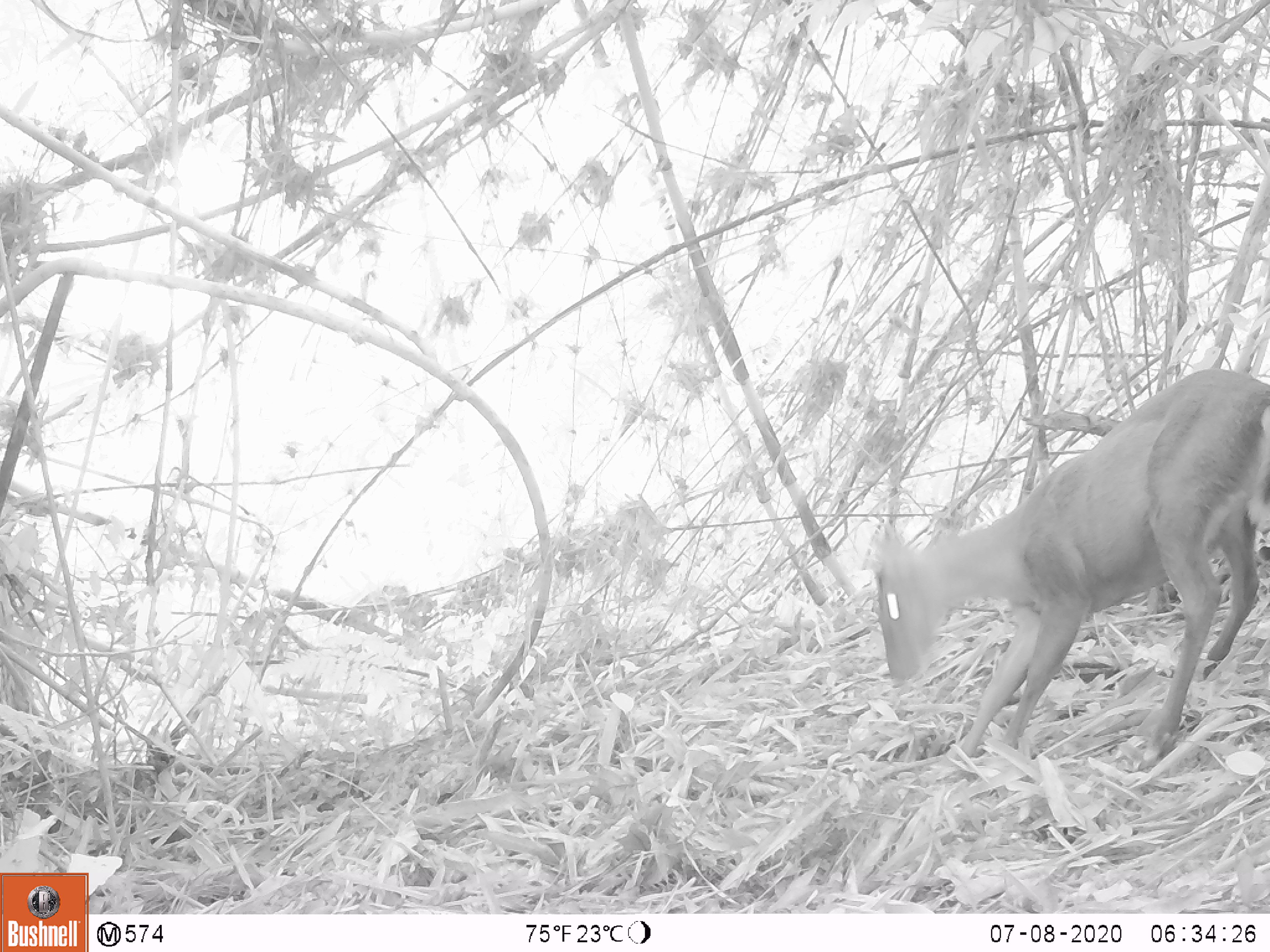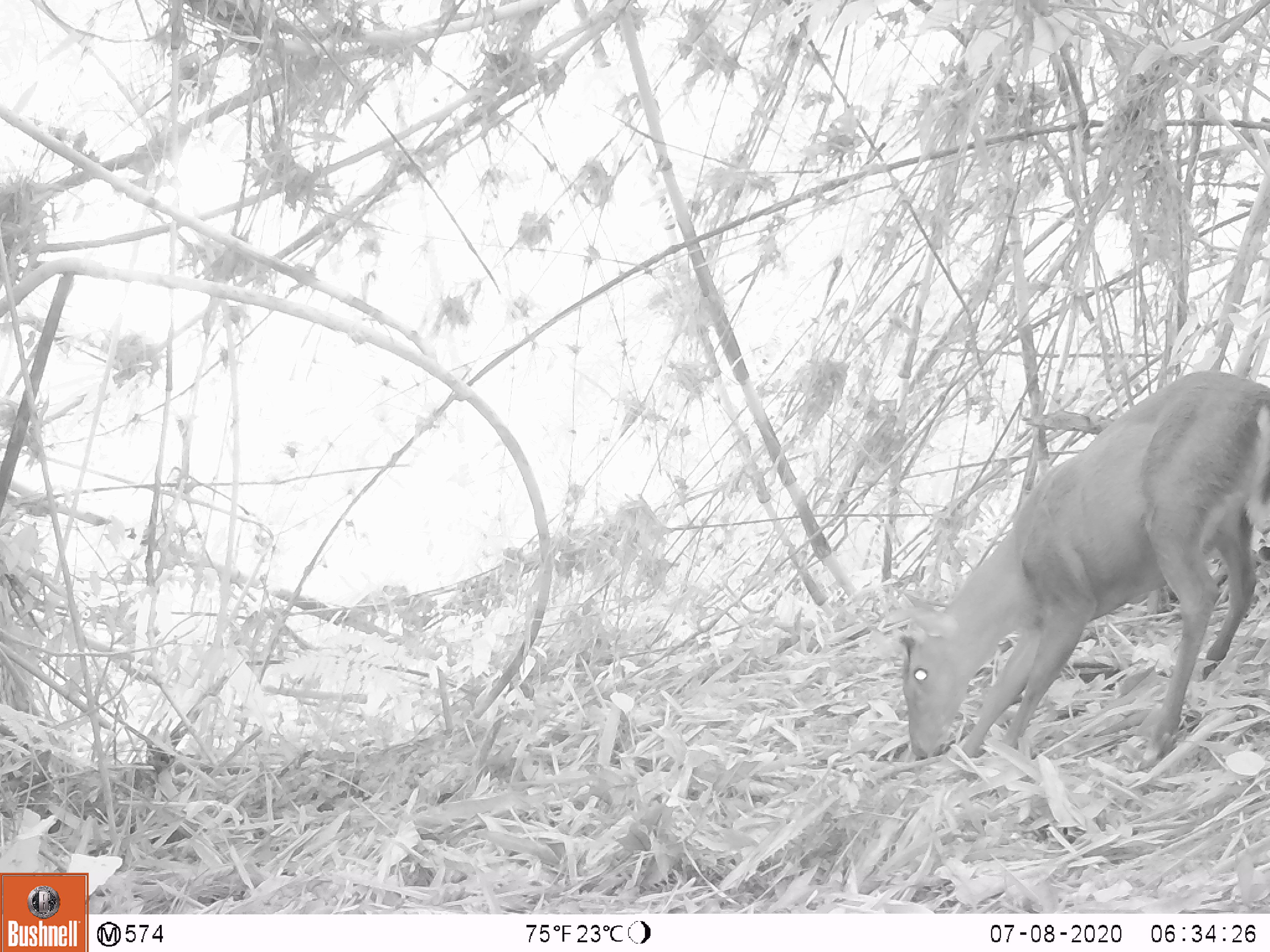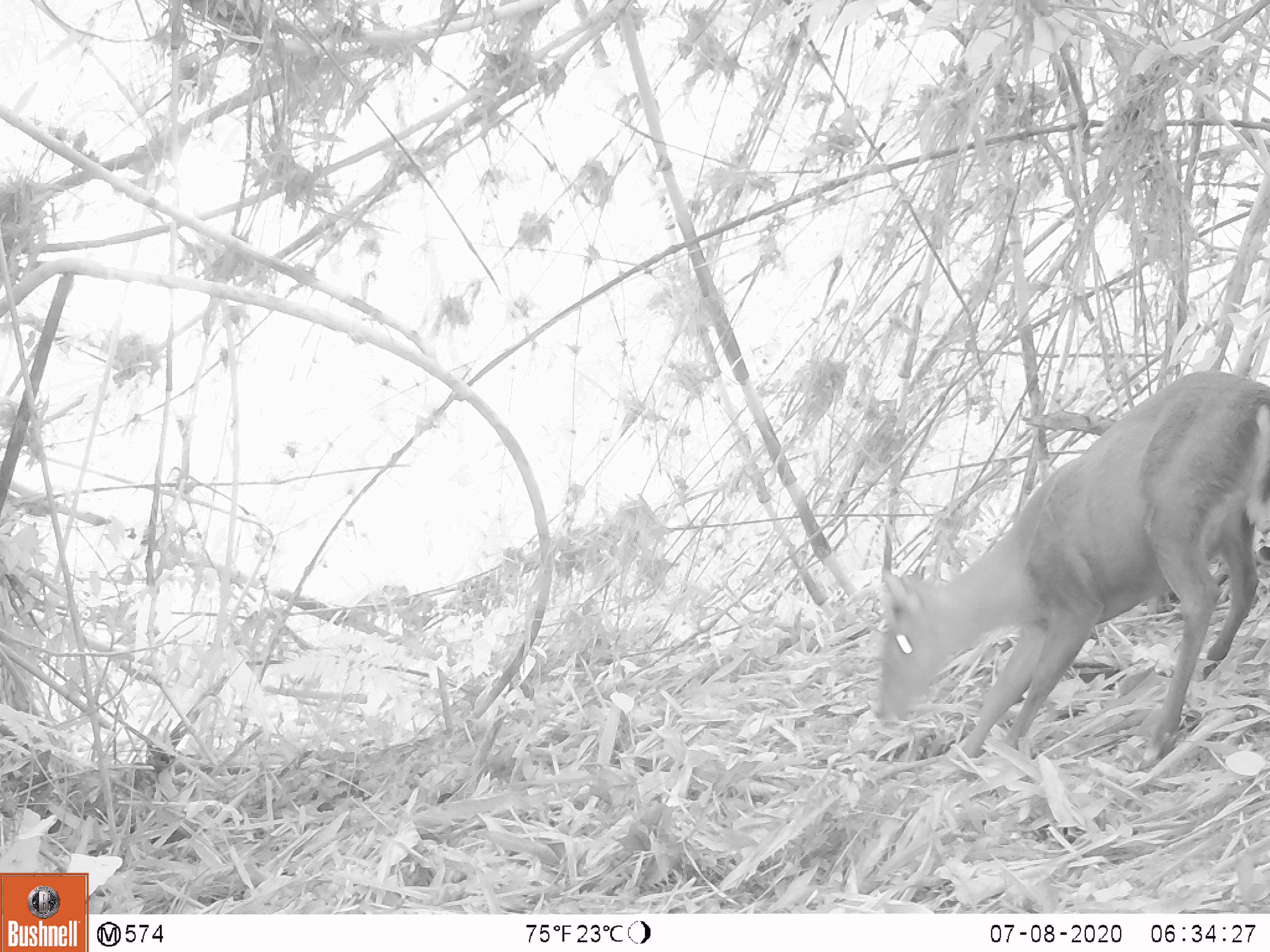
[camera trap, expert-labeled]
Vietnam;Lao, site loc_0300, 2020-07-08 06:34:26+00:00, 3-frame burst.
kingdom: Animalia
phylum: Chordata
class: Mammalia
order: Artiodactyla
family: Cervidae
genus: Muntiacus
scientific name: Muntiacus rooseveltorum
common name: roosevelt's muntjac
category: roosevelts muntjac group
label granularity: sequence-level